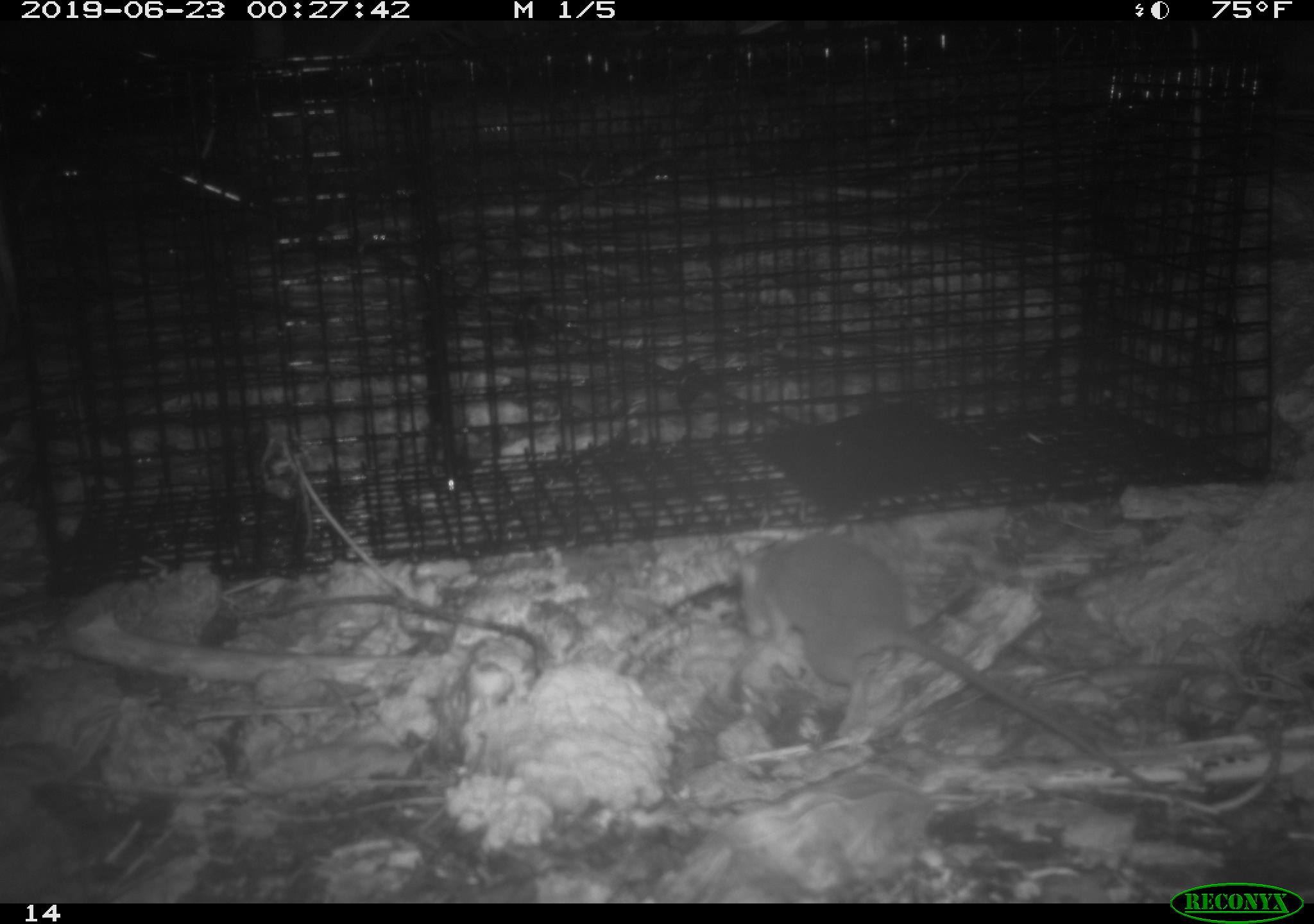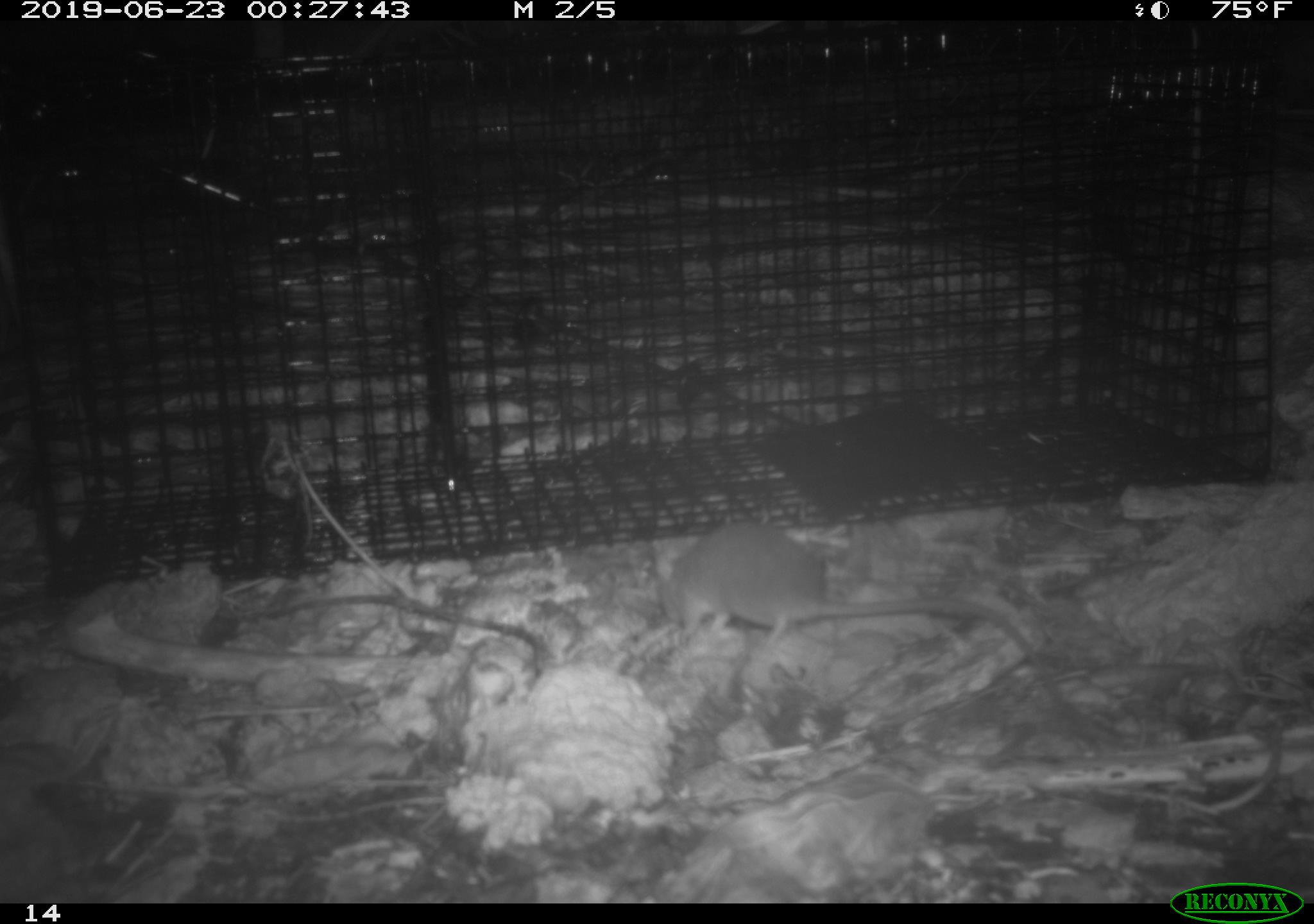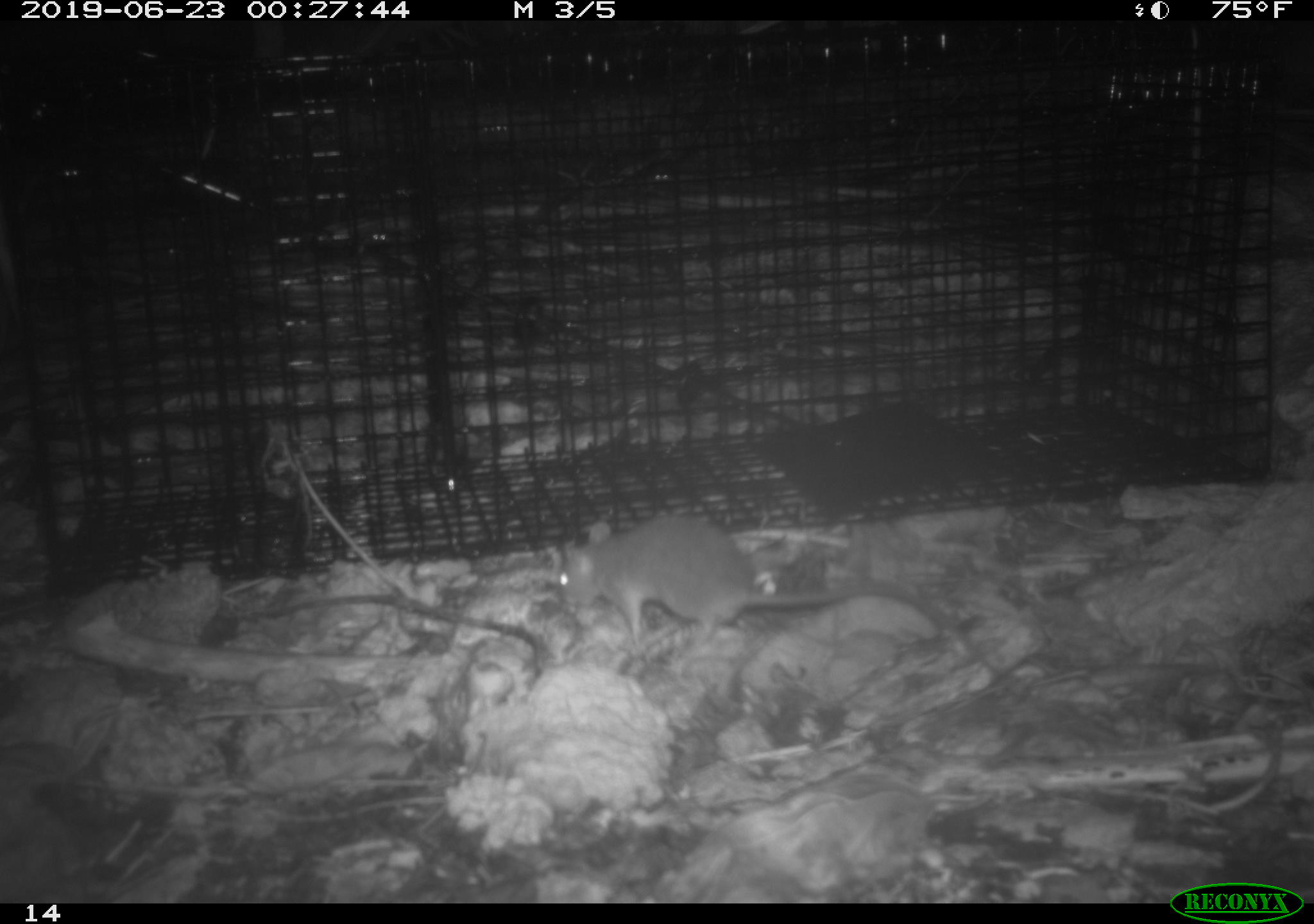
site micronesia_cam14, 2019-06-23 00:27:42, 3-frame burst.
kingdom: Animalia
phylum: Chordata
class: Mammalia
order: Rodentia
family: Muridae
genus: Rattus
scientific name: Rattus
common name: rat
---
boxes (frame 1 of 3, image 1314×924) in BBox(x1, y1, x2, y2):
rat: BBox(720, 533, 1211, 809)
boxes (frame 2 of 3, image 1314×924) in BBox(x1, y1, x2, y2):
rat: BBox(646, 522, 1041, 655)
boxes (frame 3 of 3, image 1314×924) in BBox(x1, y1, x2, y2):
rat: BBox(558, 505, 995, 671)